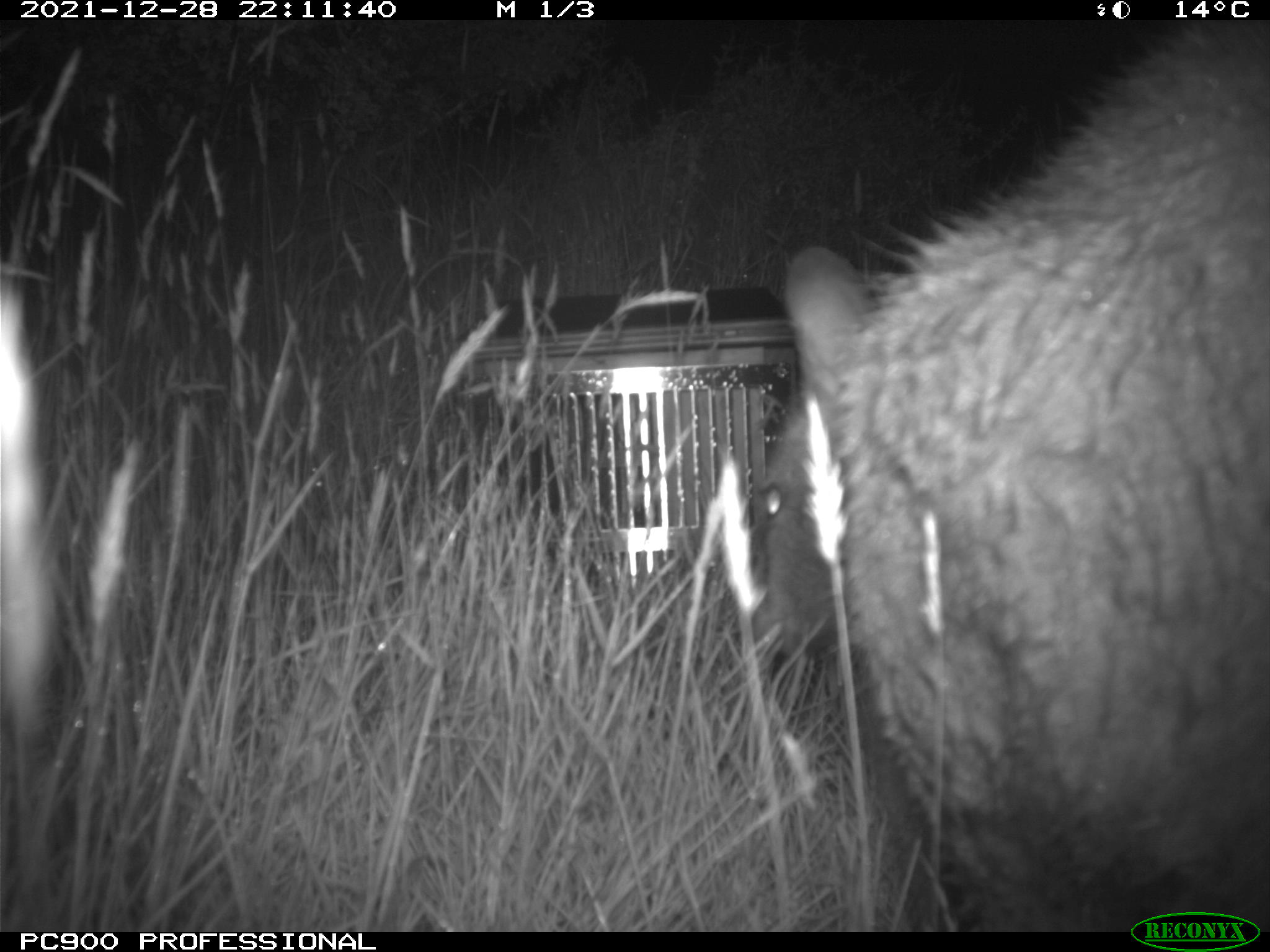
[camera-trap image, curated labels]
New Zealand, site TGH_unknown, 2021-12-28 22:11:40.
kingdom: Animalia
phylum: Chordata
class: Mammalia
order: Diprotodontia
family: Macropodidae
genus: Notamacropus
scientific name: Notamacropus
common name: wallaby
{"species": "wallaby (Notamacropus)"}